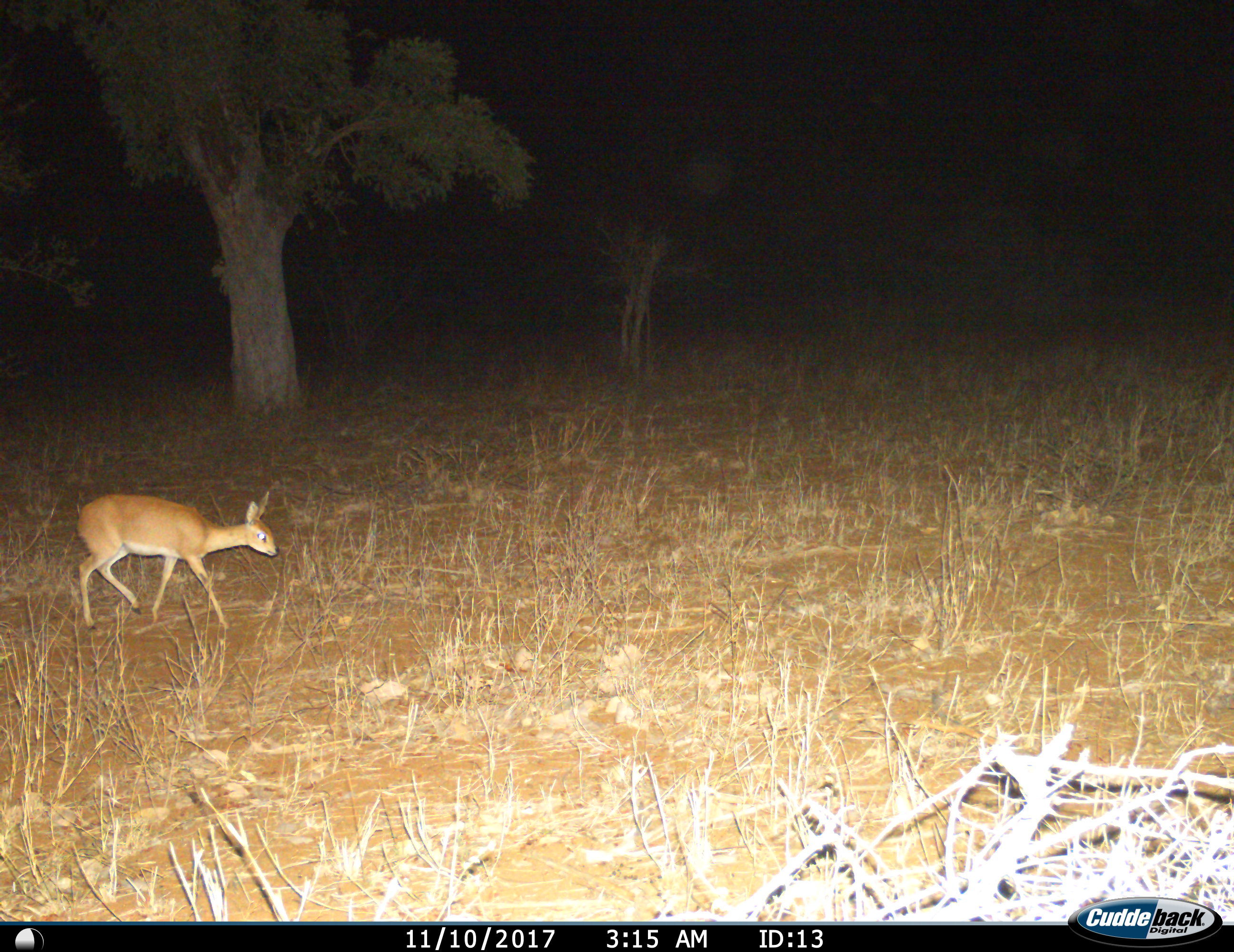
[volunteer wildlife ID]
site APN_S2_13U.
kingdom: Animalia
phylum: Chordata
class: Mammalia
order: Artiodactyla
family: Bovidae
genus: Raphicerus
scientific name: Raphicerus campestris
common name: steenbok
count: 1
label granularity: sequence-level